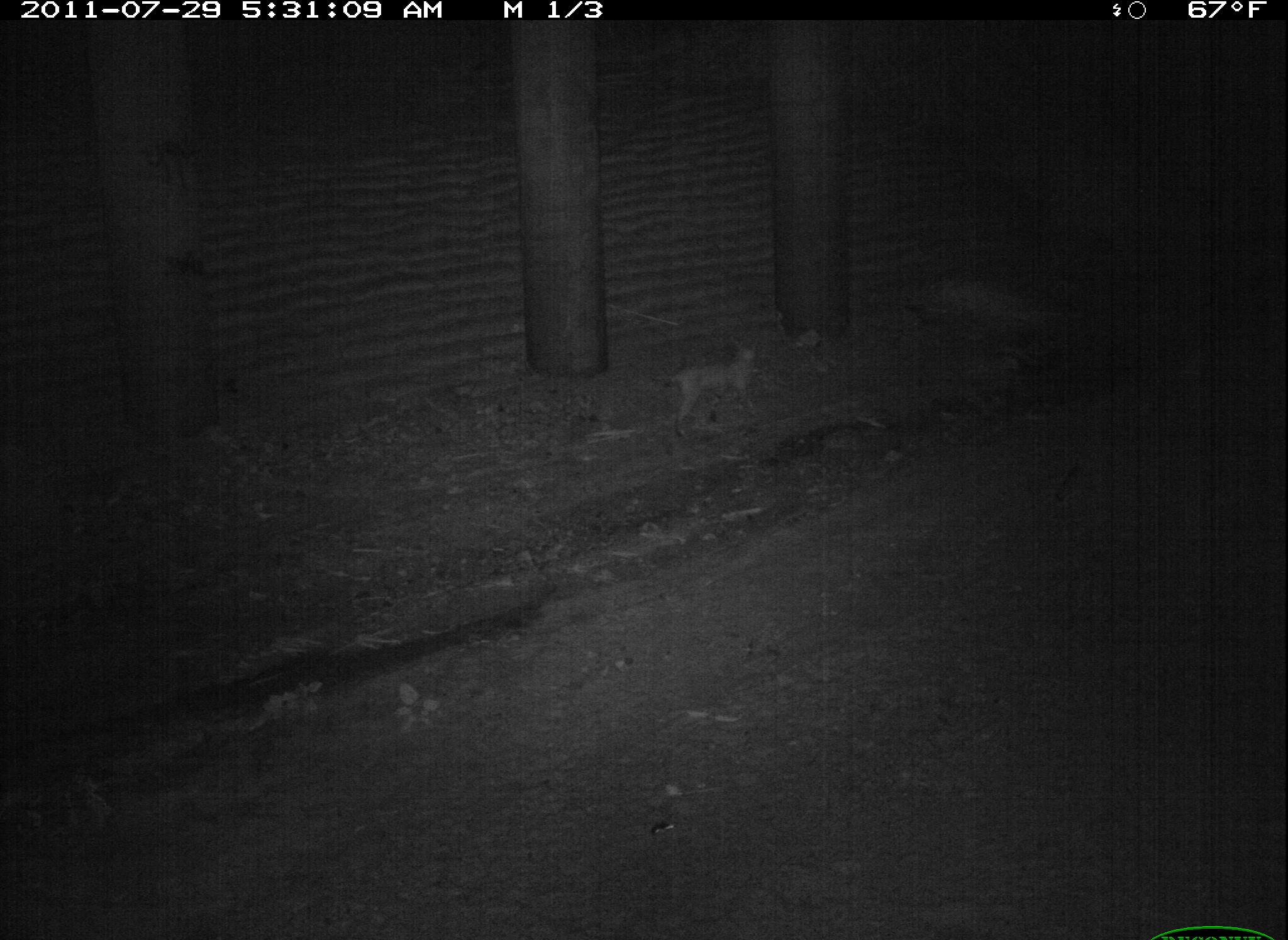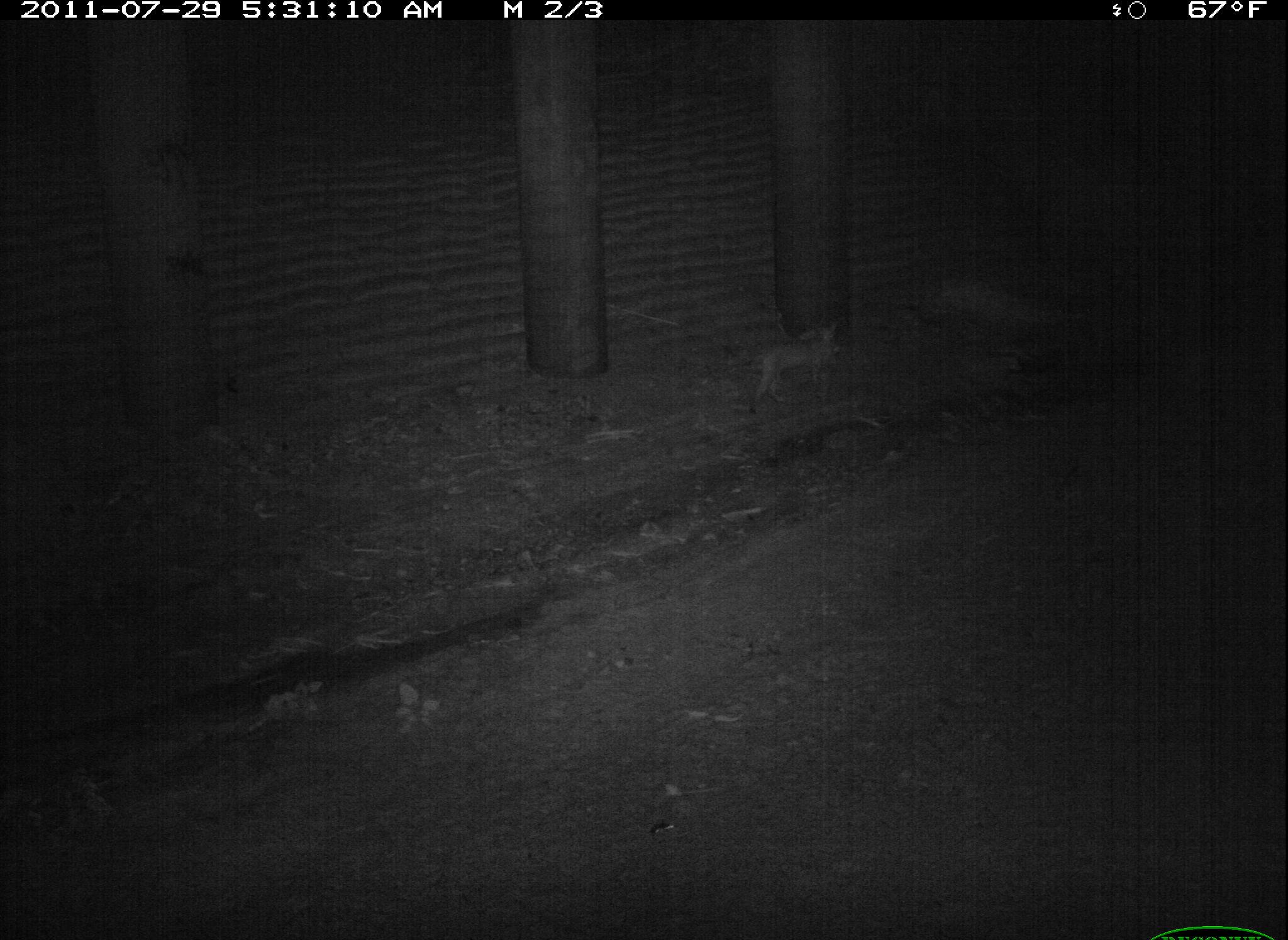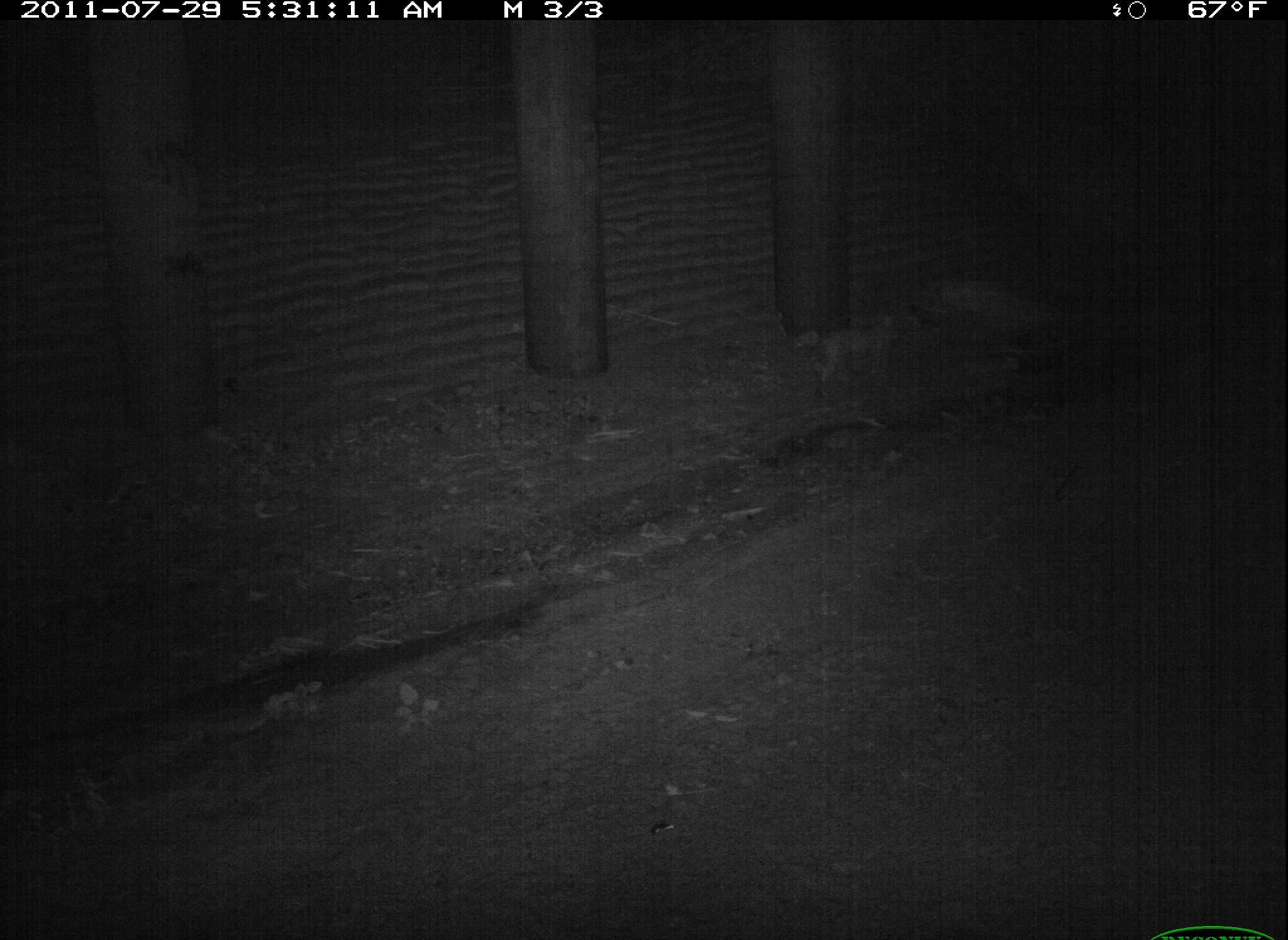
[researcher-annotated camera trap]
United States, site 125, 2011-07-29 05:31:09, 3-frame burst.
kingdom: Animalia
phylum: Chordata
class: Mammalia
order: Carnivora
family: Felidae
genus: Lynx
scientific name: Lynx rufus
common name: bobcat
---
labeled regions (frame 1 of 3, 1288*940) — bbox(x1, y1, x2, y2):
bobcat: bbox(656, 332, 773, 448)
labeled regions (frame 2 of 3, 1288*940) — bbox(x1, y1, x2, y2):
bobcat: bbox(738, 316, 854, 424)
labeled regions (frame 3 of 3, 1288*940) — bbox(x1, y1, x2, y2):
bobcat: bbox(802, 307, 909, 406)